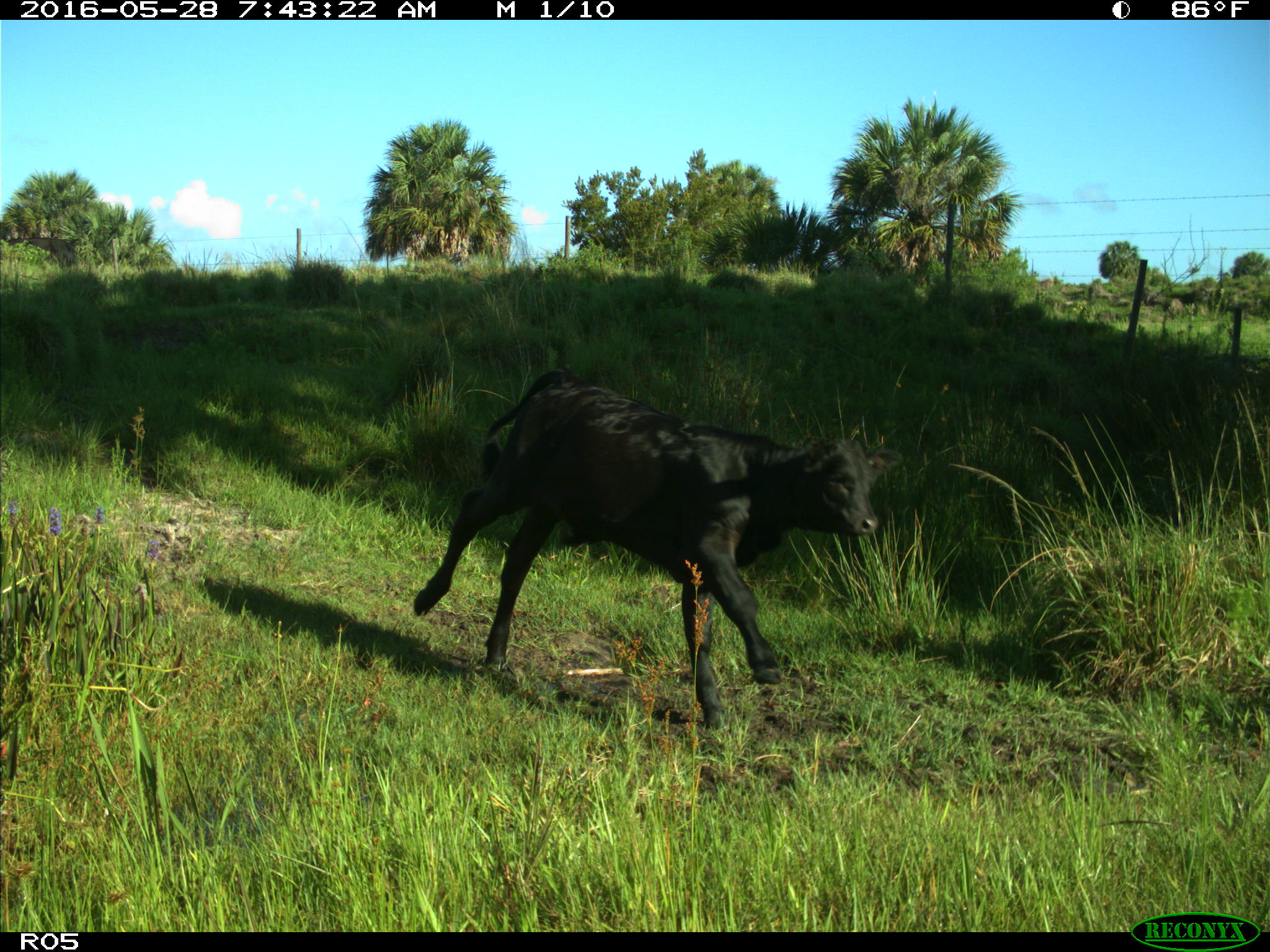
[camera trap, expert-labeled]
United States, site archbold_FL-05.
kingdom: Animalia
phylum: Chordata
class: Mammalia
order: Artiodactyla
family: Bovidae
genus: Bos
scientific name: Bos taurus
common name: domestic cow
Bos taurus (domestic cow).